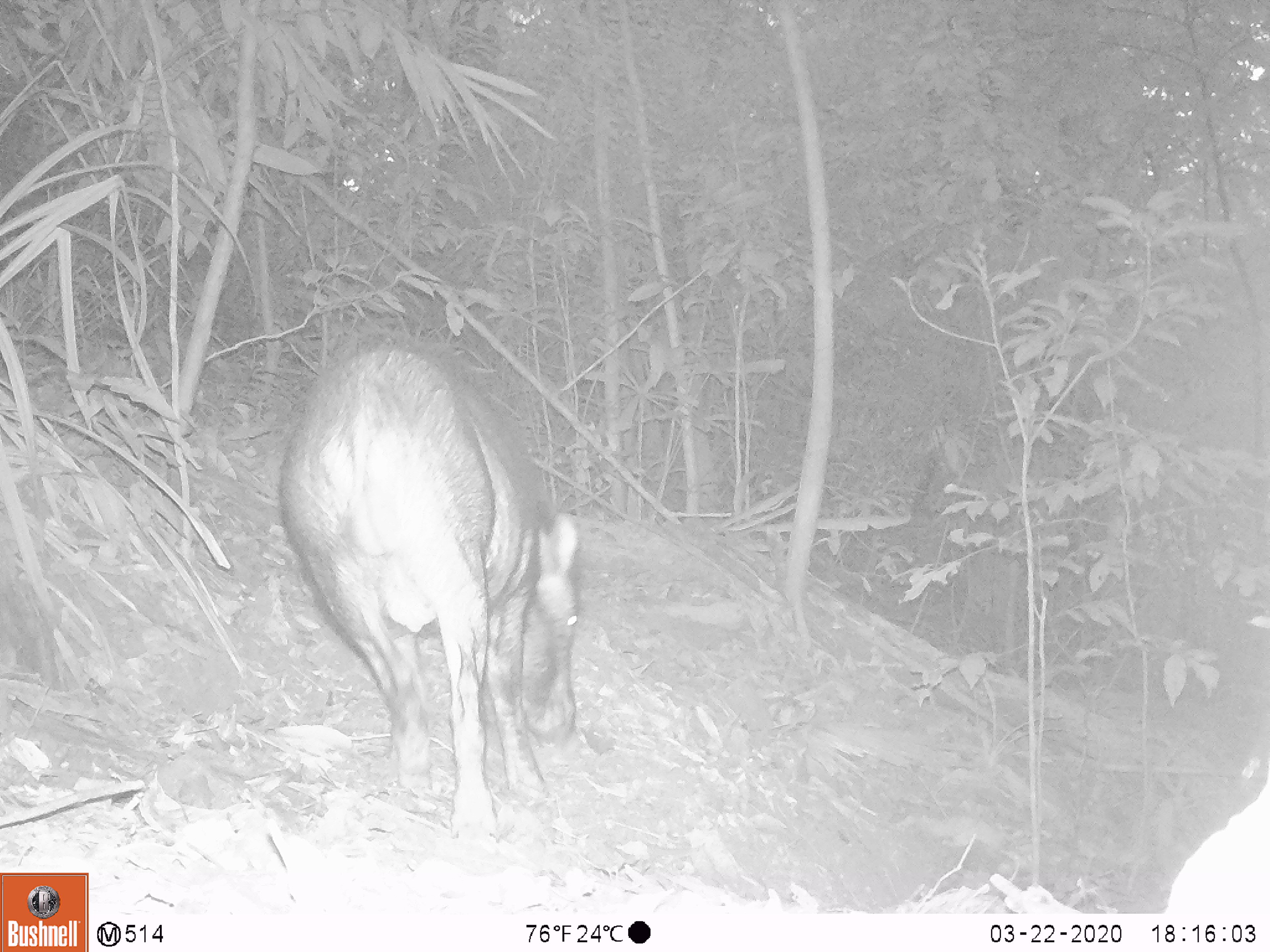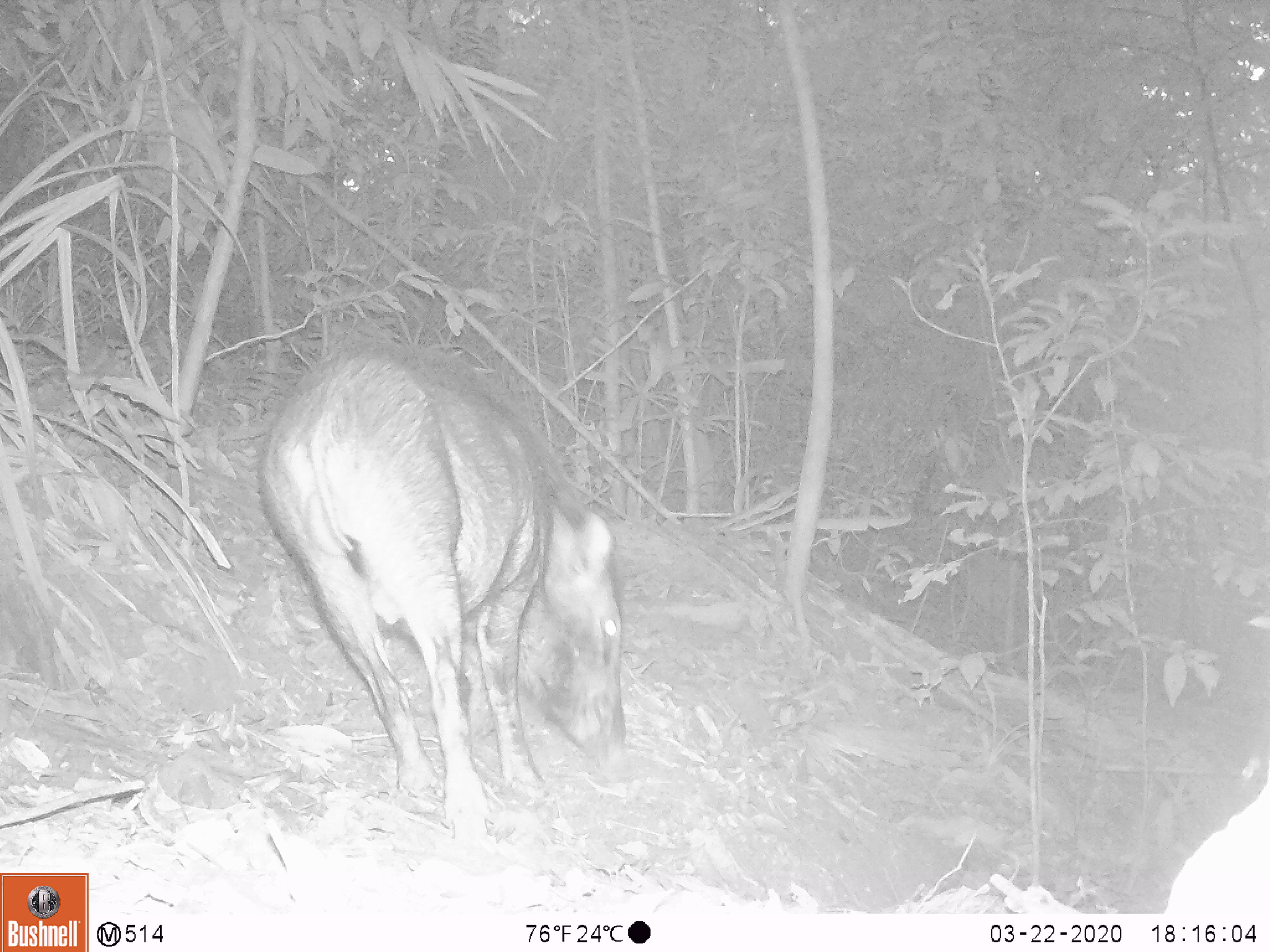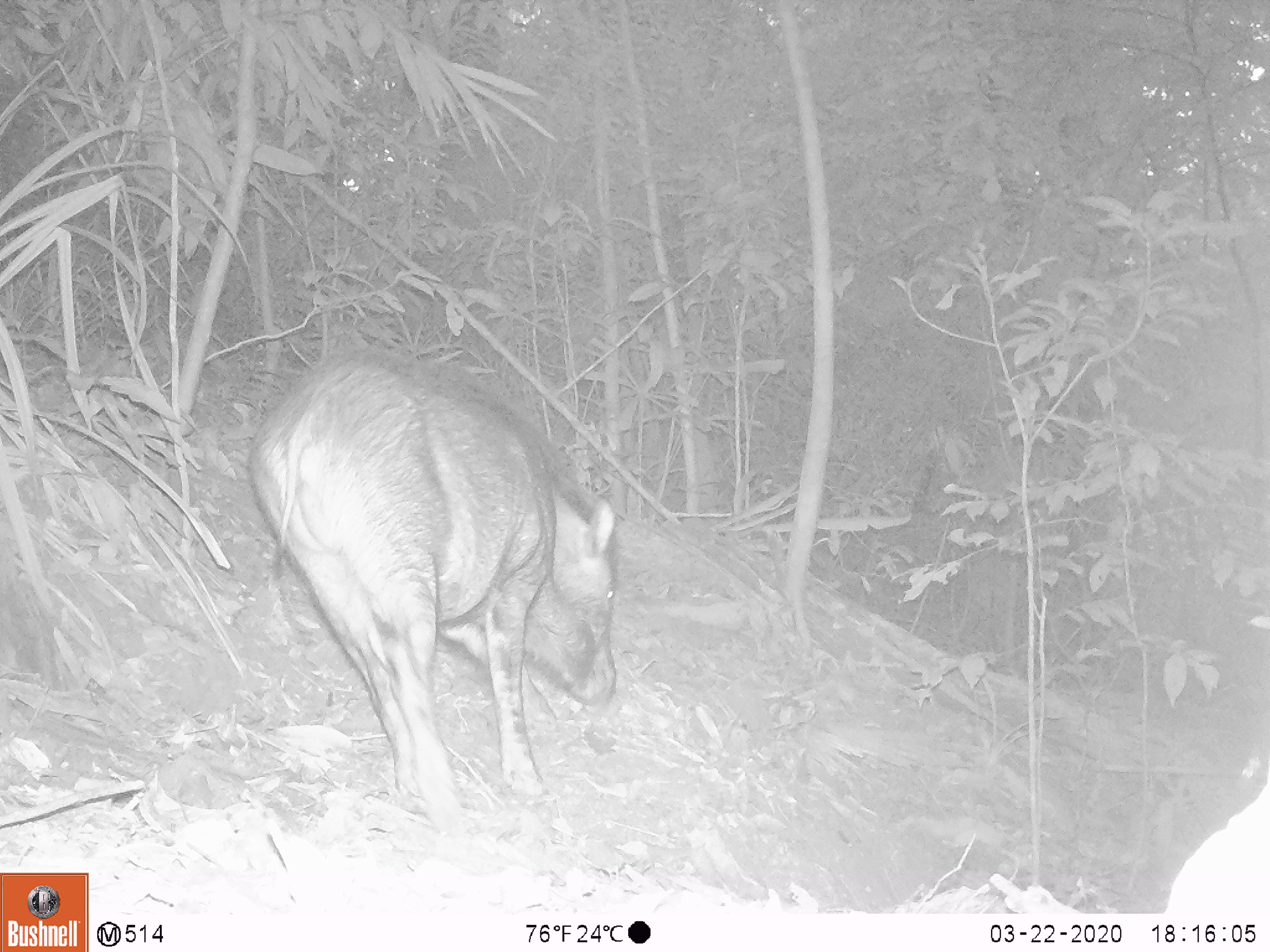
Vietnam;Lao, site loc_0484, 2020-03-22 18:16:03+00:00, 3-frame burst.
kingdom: Animalia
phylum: Chordata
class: Mammalia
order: Artiodactyla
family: Suidae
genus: Sus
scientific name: Sus scrofa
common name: eurasian wild pig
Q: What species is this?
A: Eurasian wild pig (Sus scrofa).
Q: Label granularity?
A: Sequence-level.